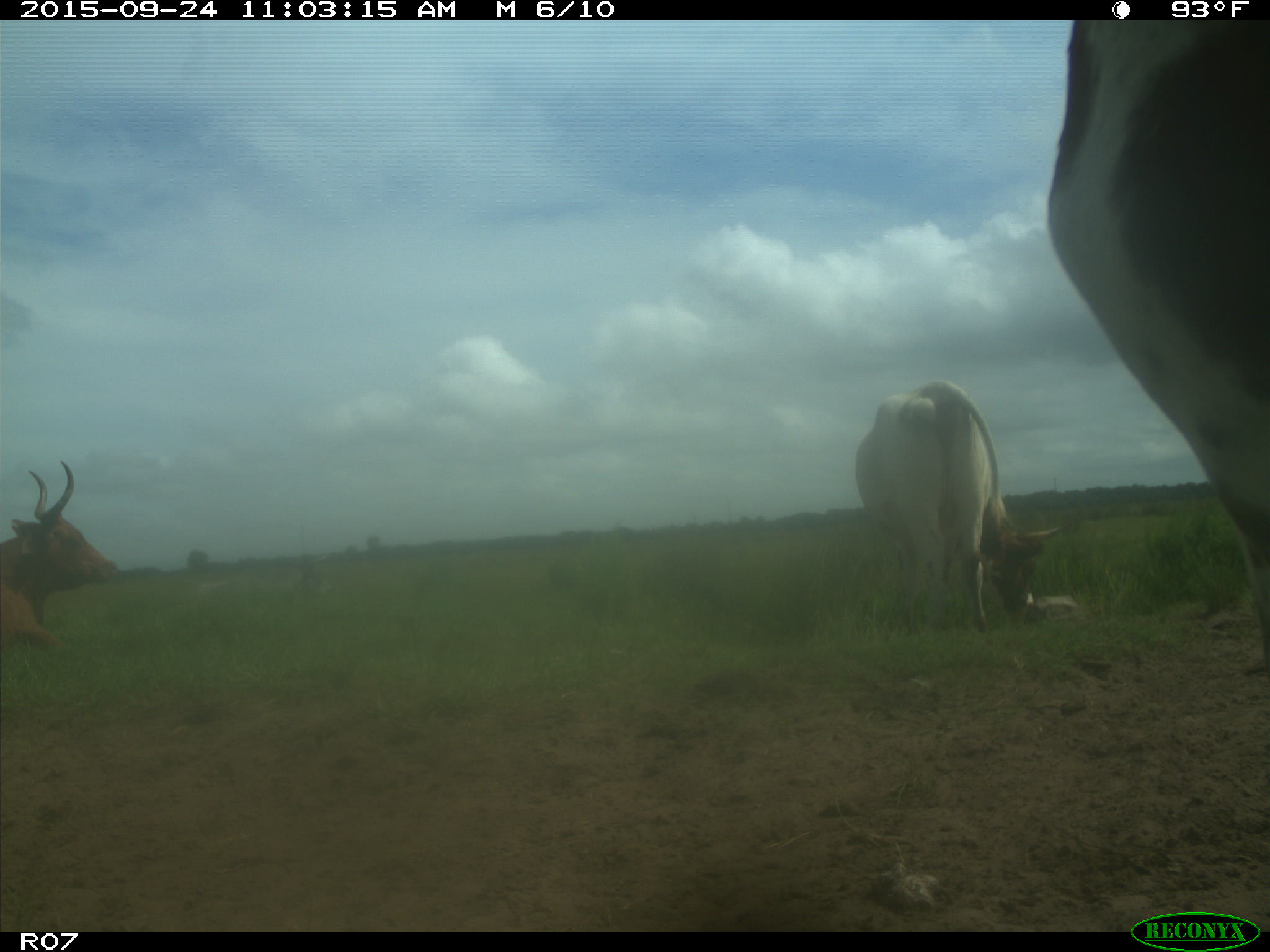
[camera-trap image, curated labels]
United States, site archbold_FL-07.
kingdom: Animalia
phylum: Chordata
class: Mammalia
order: Artiodactyla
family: Bovidae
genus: Bos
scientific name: Bos taurus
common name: domestic cow